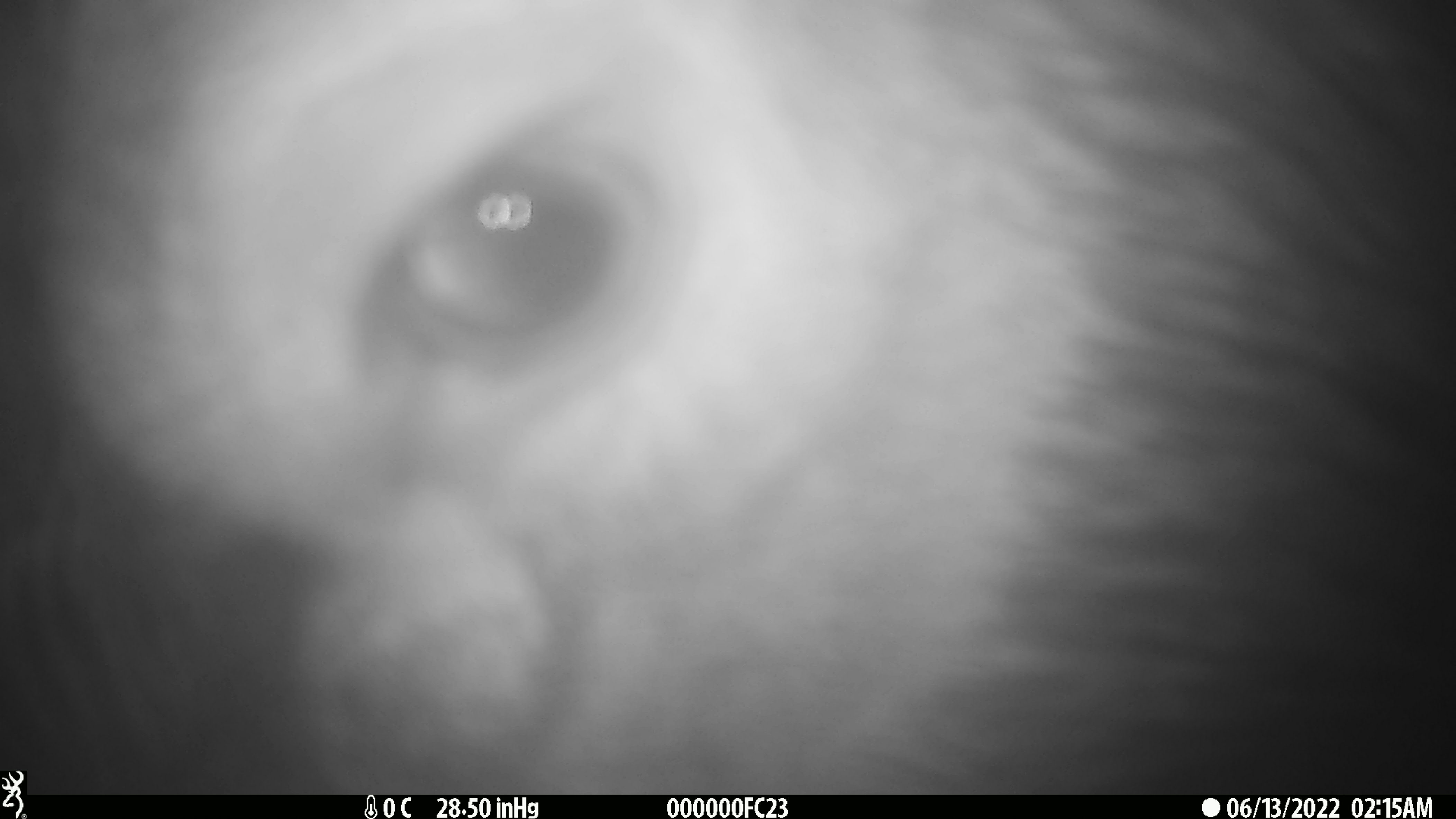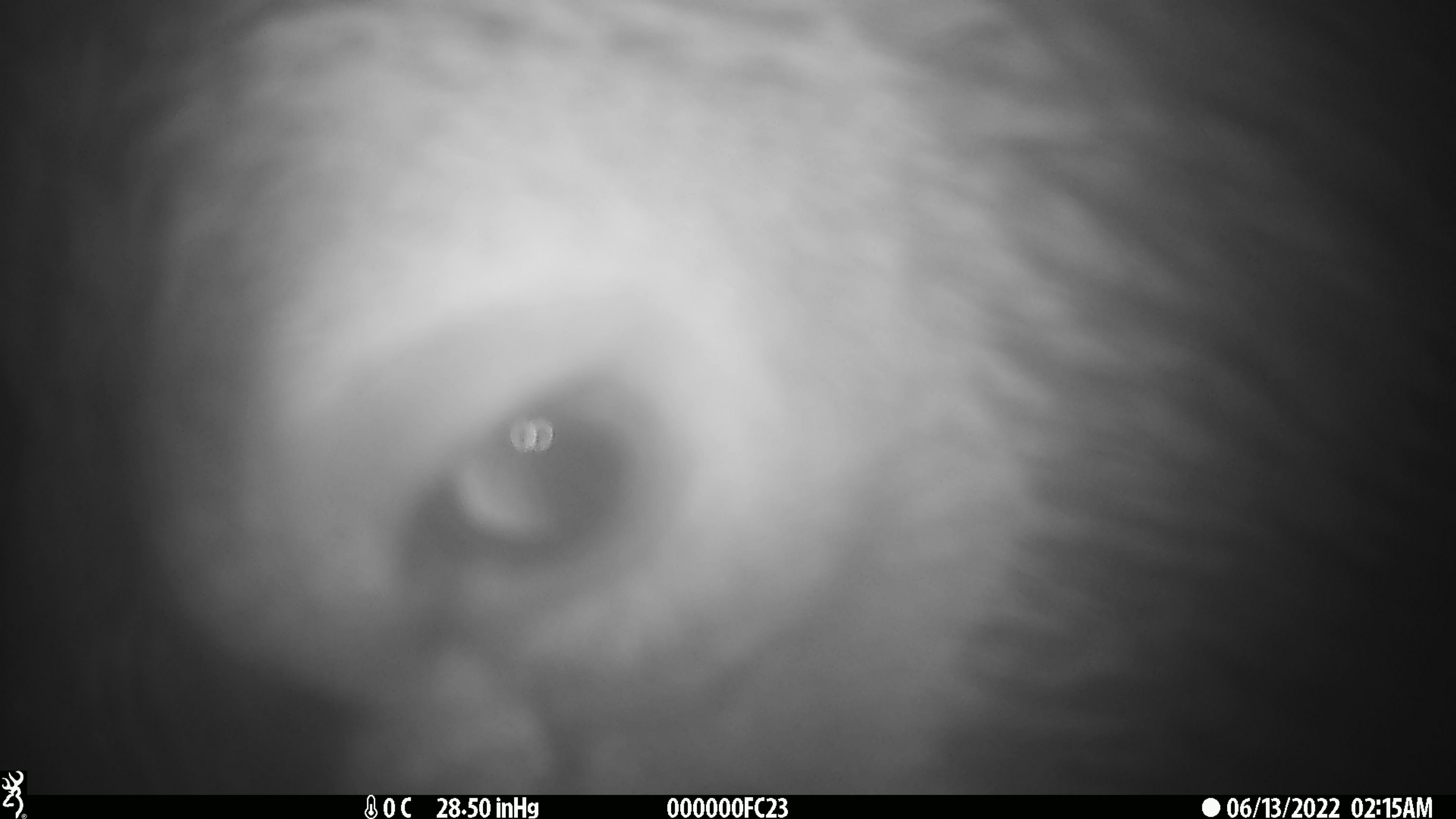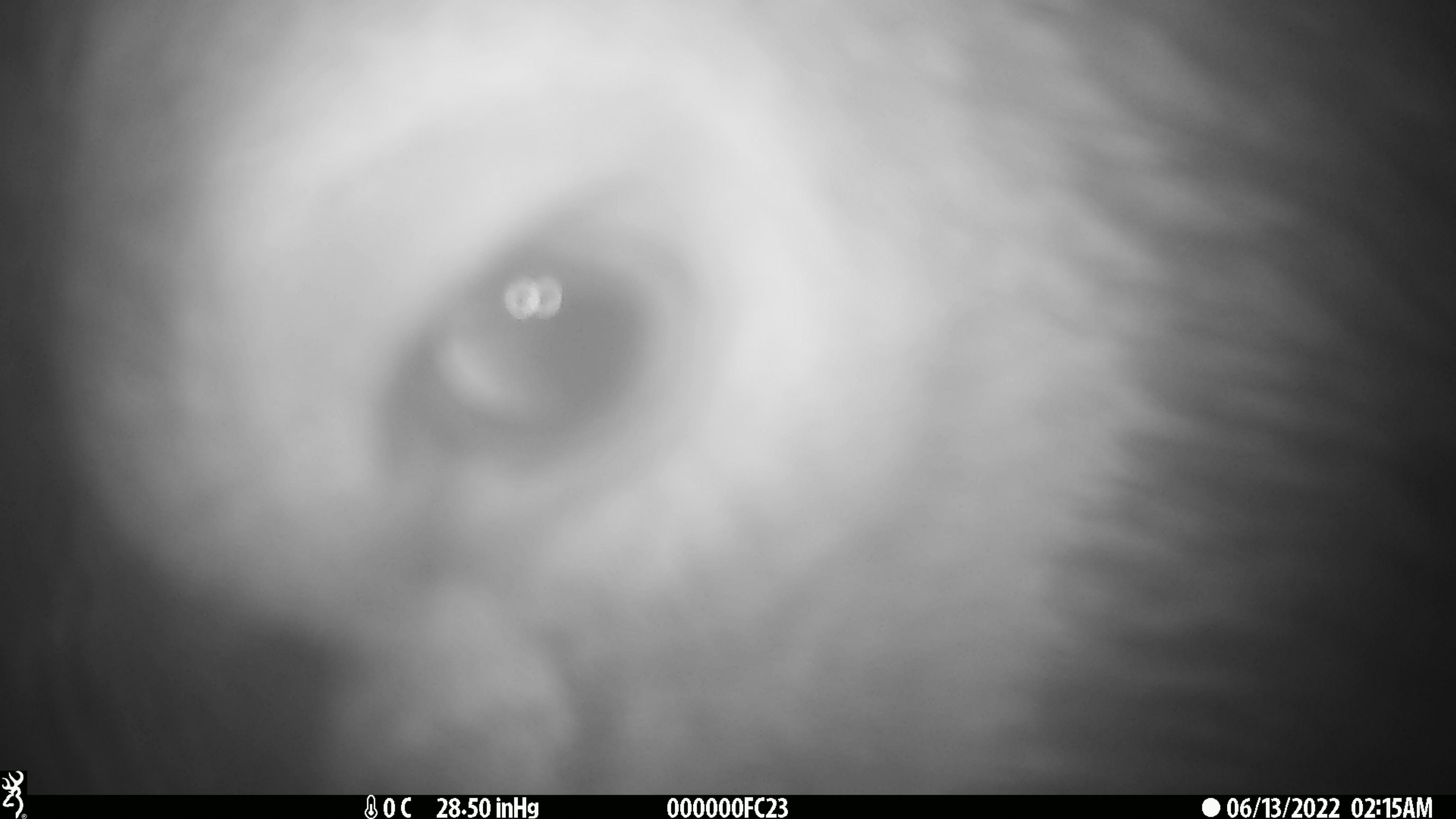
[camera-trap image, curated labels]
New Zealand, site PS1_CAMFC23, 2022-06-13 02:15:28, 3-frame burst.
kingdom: Animalia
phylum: Chordata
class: Mammalia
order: Artiodactyla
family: Cervidae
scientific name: Cervidae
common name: deer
Deer (Cervidae).